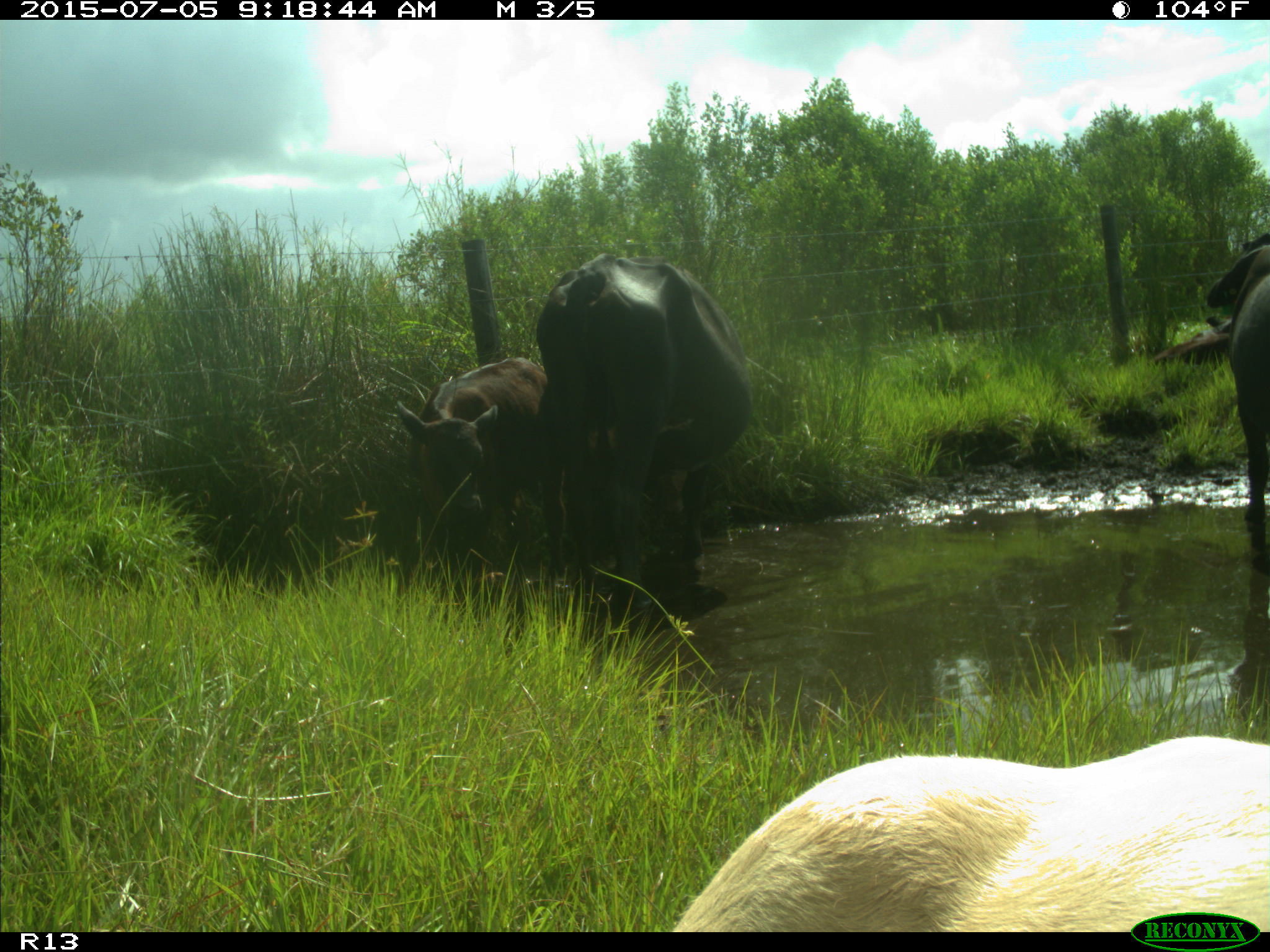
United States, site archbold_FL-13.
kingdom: Animalia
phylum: Chordata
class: Mammalia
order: Artiodactyla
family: Bovidae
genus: Bos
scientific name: Bos taurus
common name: domestic cow